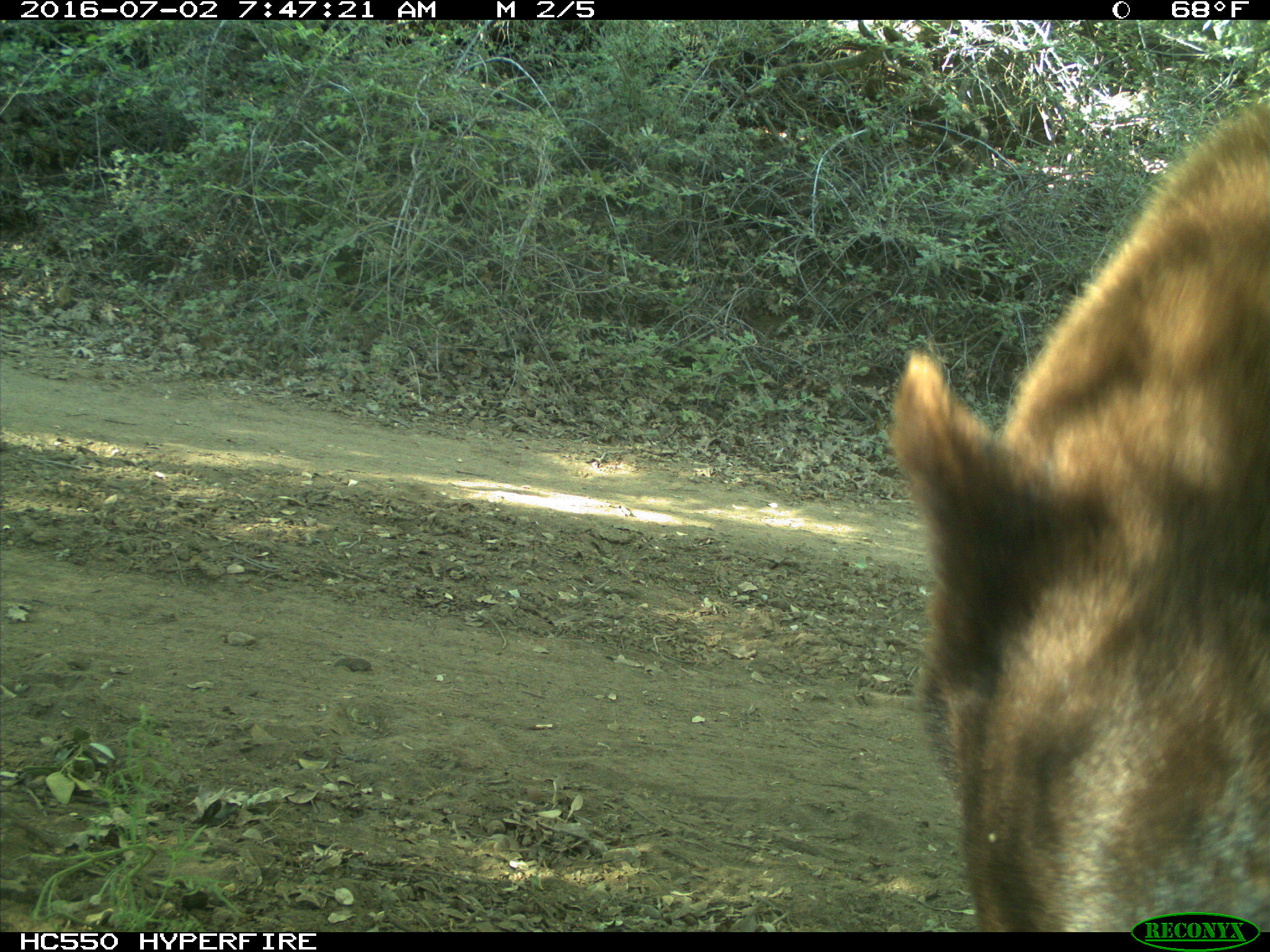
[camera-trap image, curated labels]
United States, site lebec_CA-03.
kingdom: Animalia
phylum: Chordata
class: Mammalia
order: Carnivora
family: Ursidae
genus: Ursus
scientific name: Ursus americanus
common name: american black bear